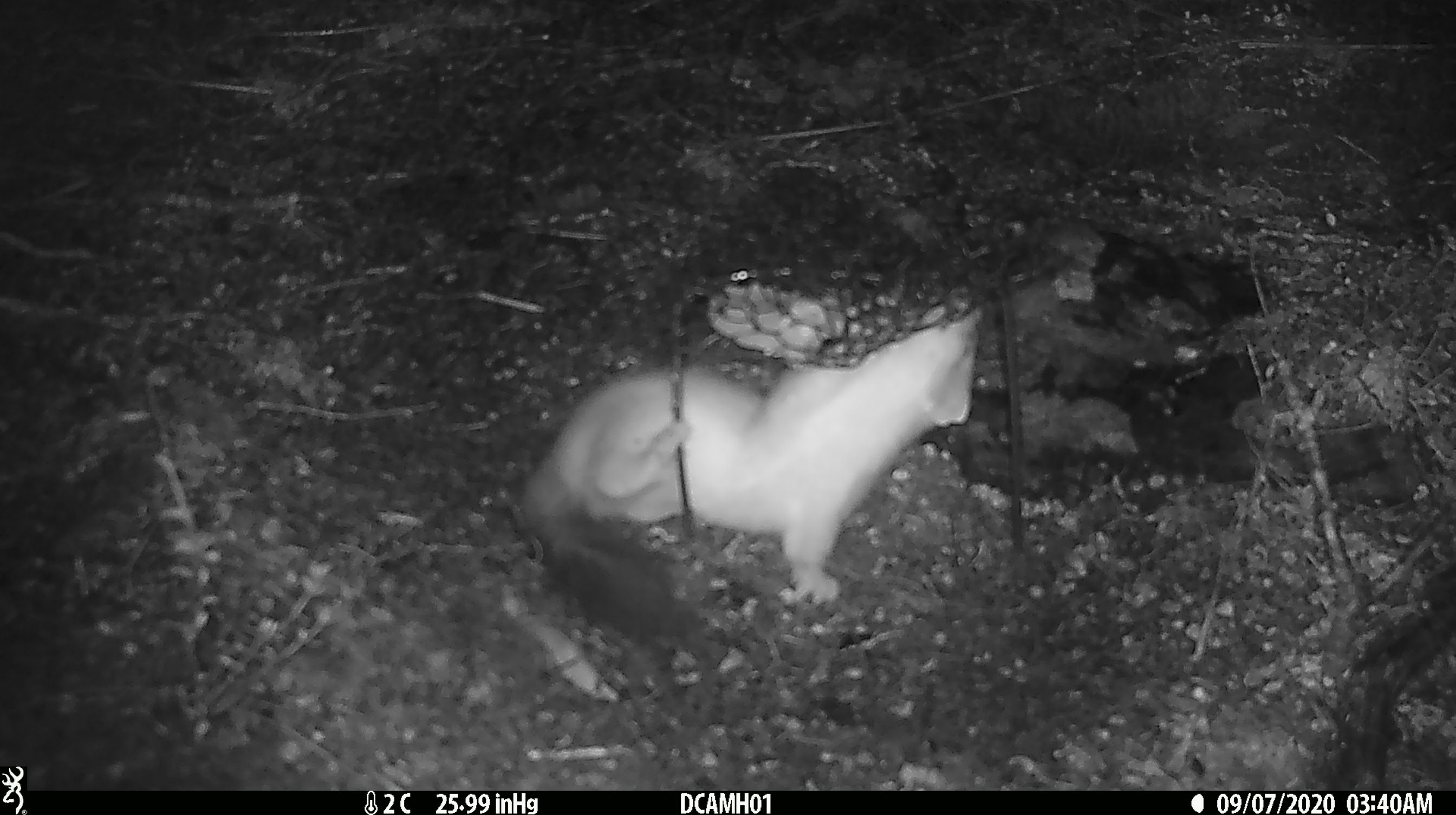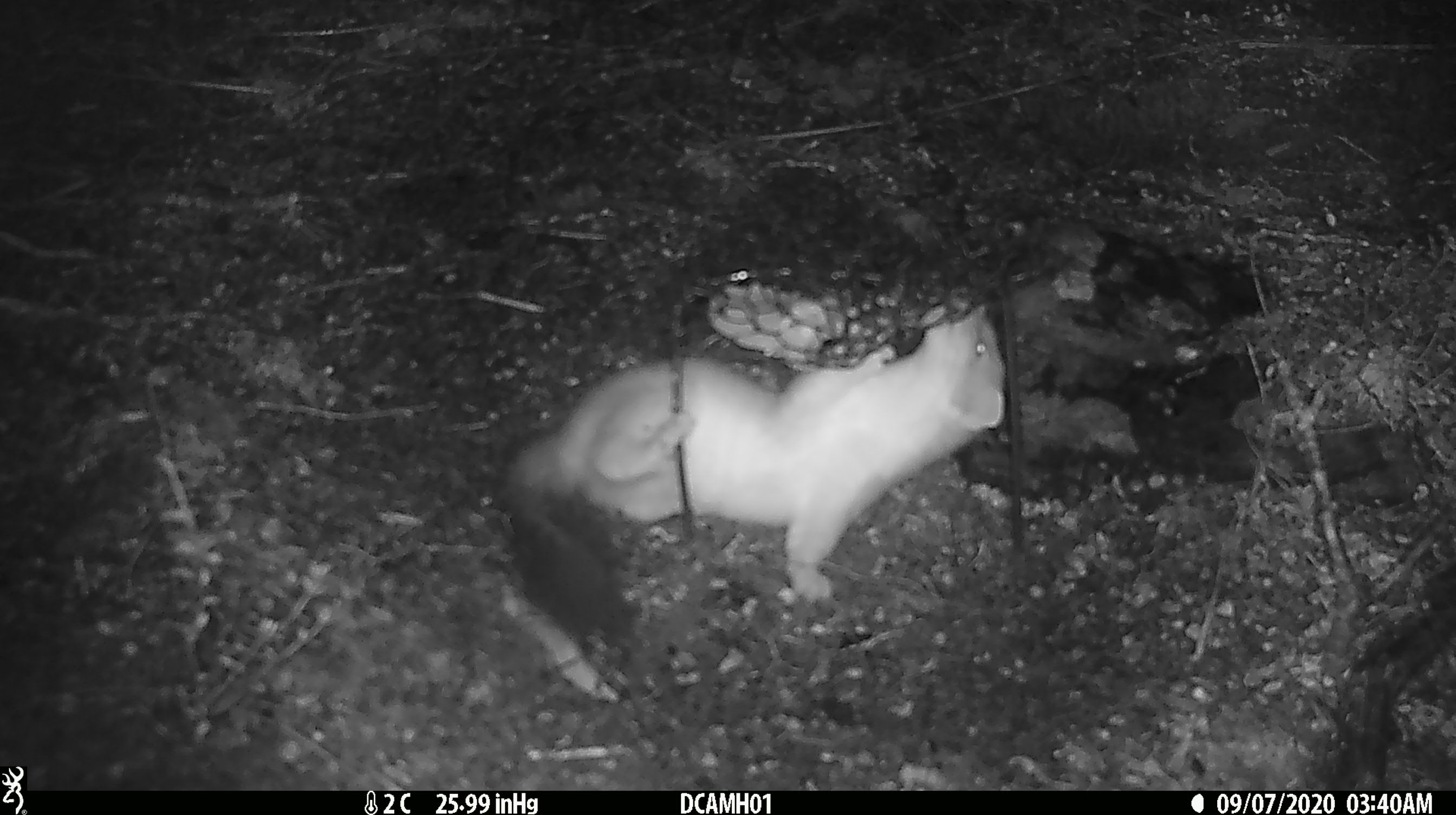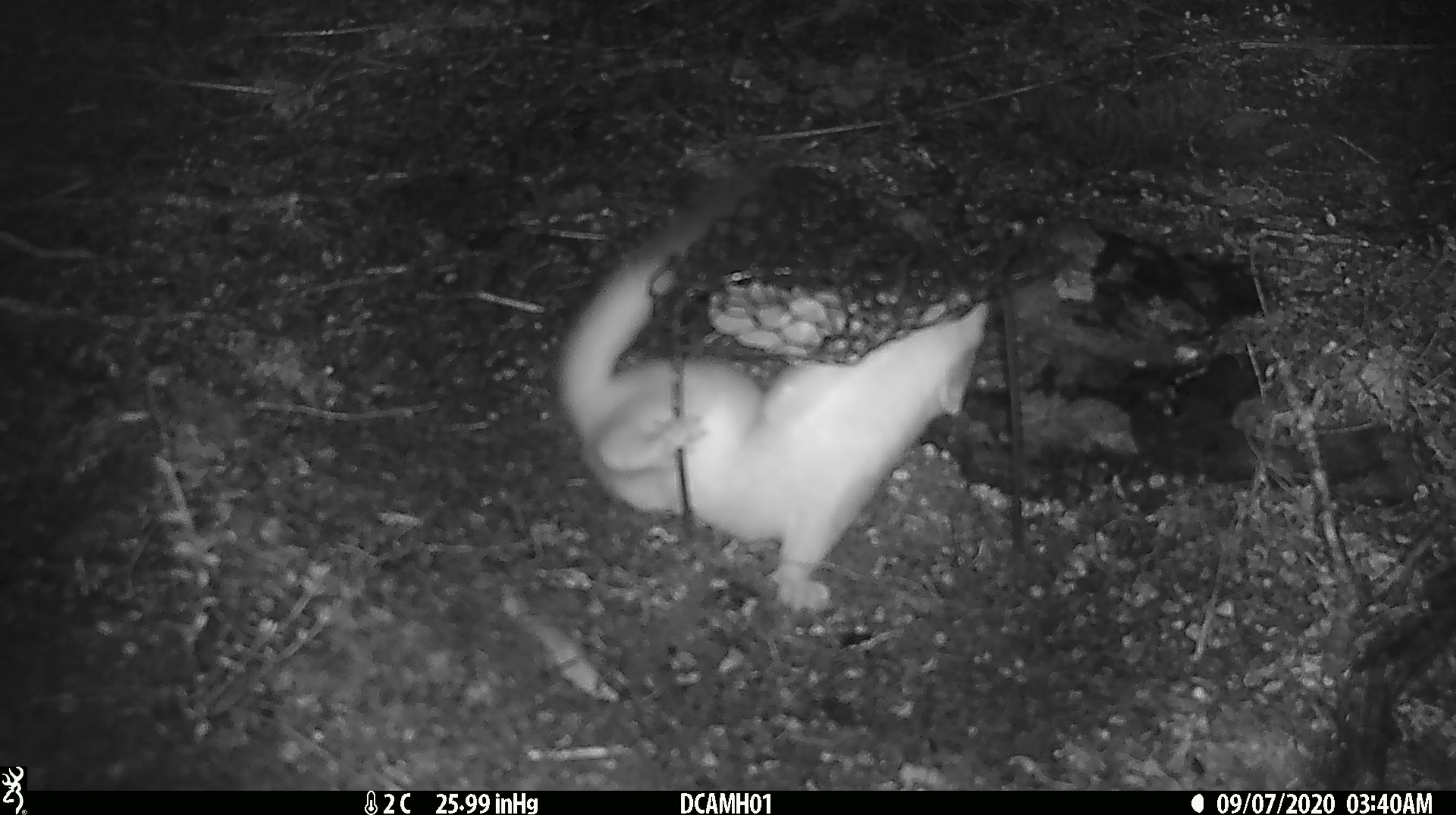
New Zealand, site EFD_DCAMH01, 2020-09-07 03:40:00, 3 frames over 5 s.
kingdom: Animalia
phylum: Chordata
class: Mammalia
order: Carnivora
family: Mustelidae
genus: Mustela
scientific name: Mustela erminea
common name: stoat